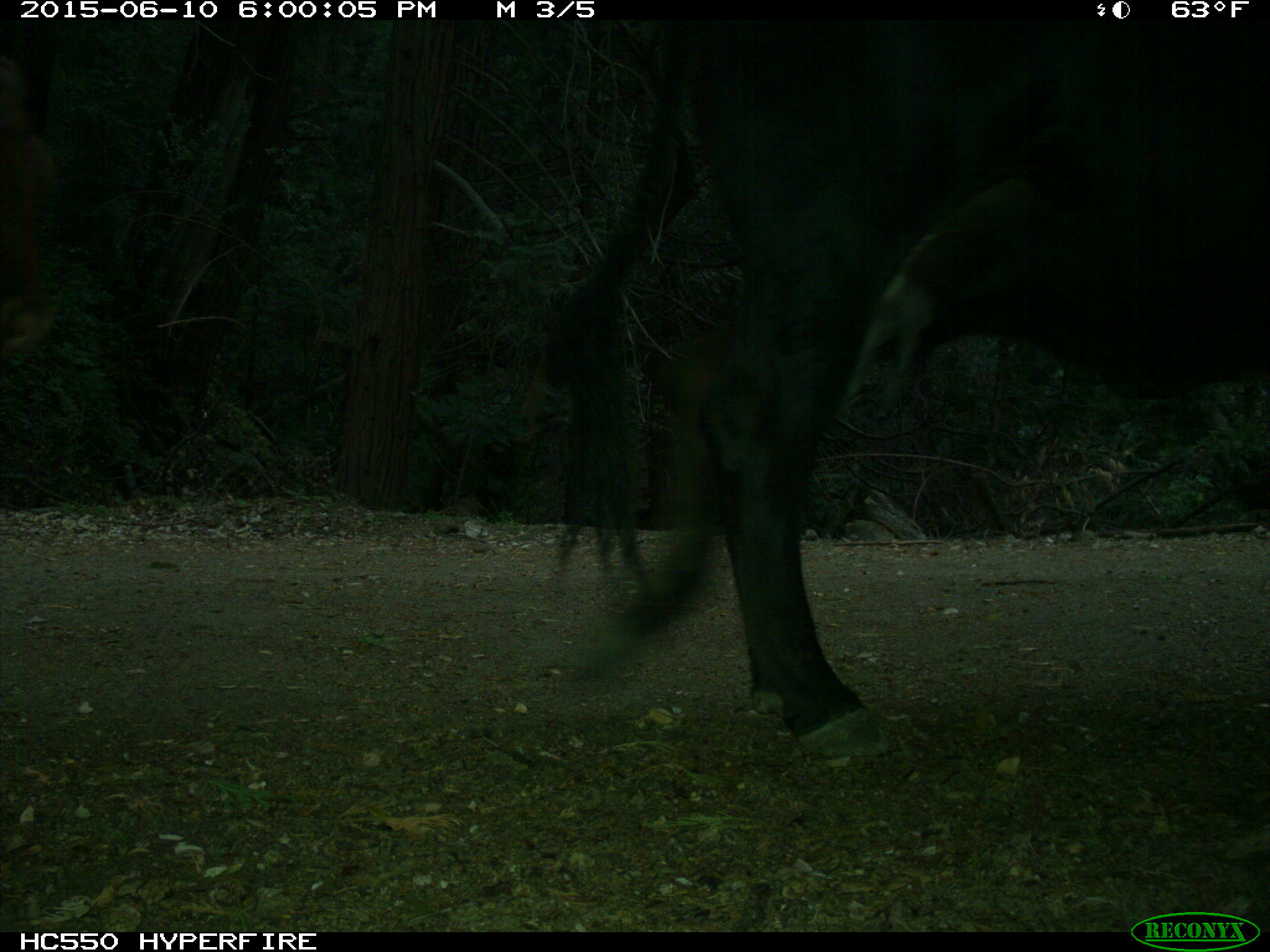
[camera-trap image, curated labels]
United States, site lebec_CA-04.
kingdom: Animalia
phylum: Chordata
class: Mammalia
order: Artiodactyla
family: Bovidae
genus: Bos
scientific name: Bos taurus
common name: domestic cow